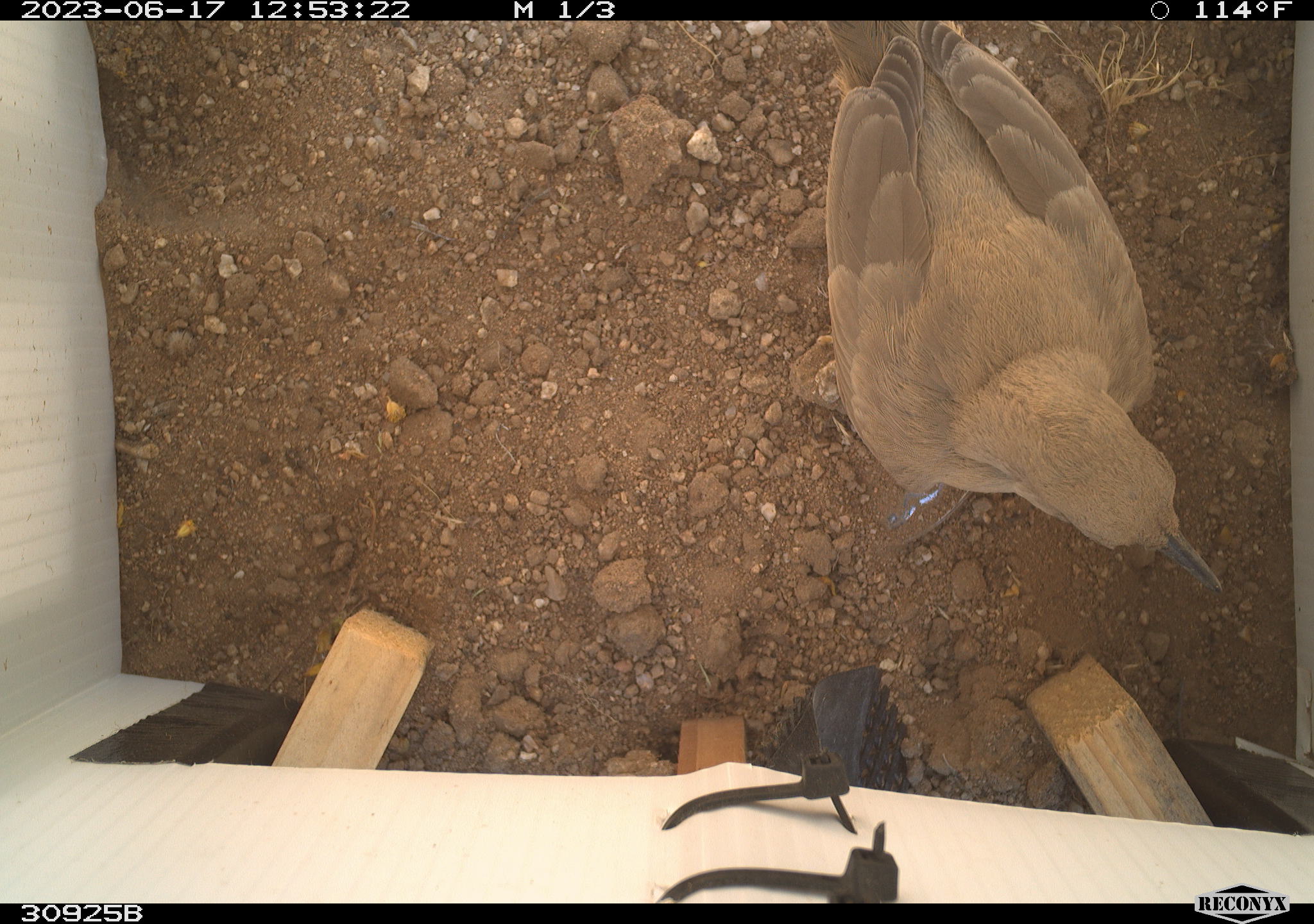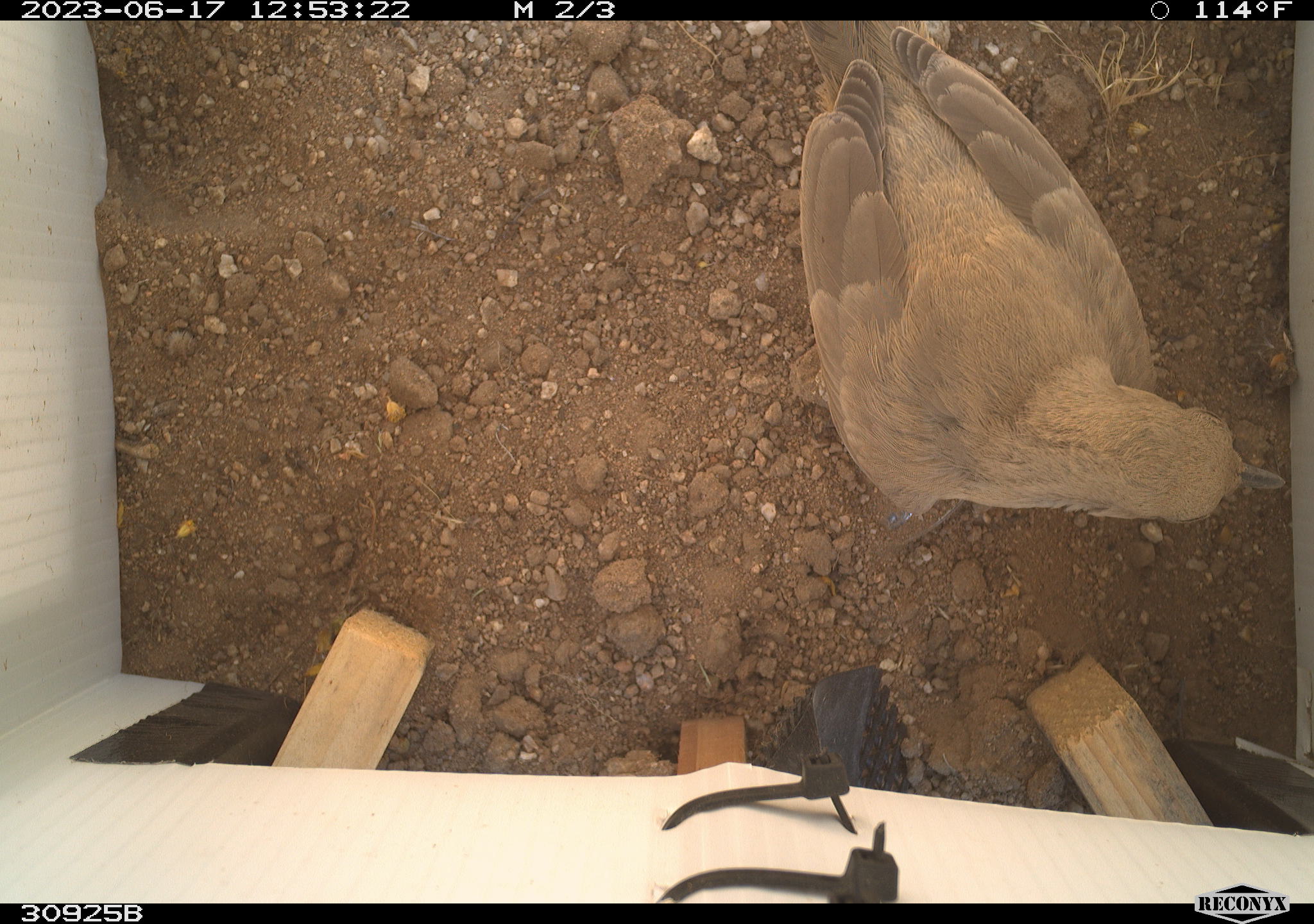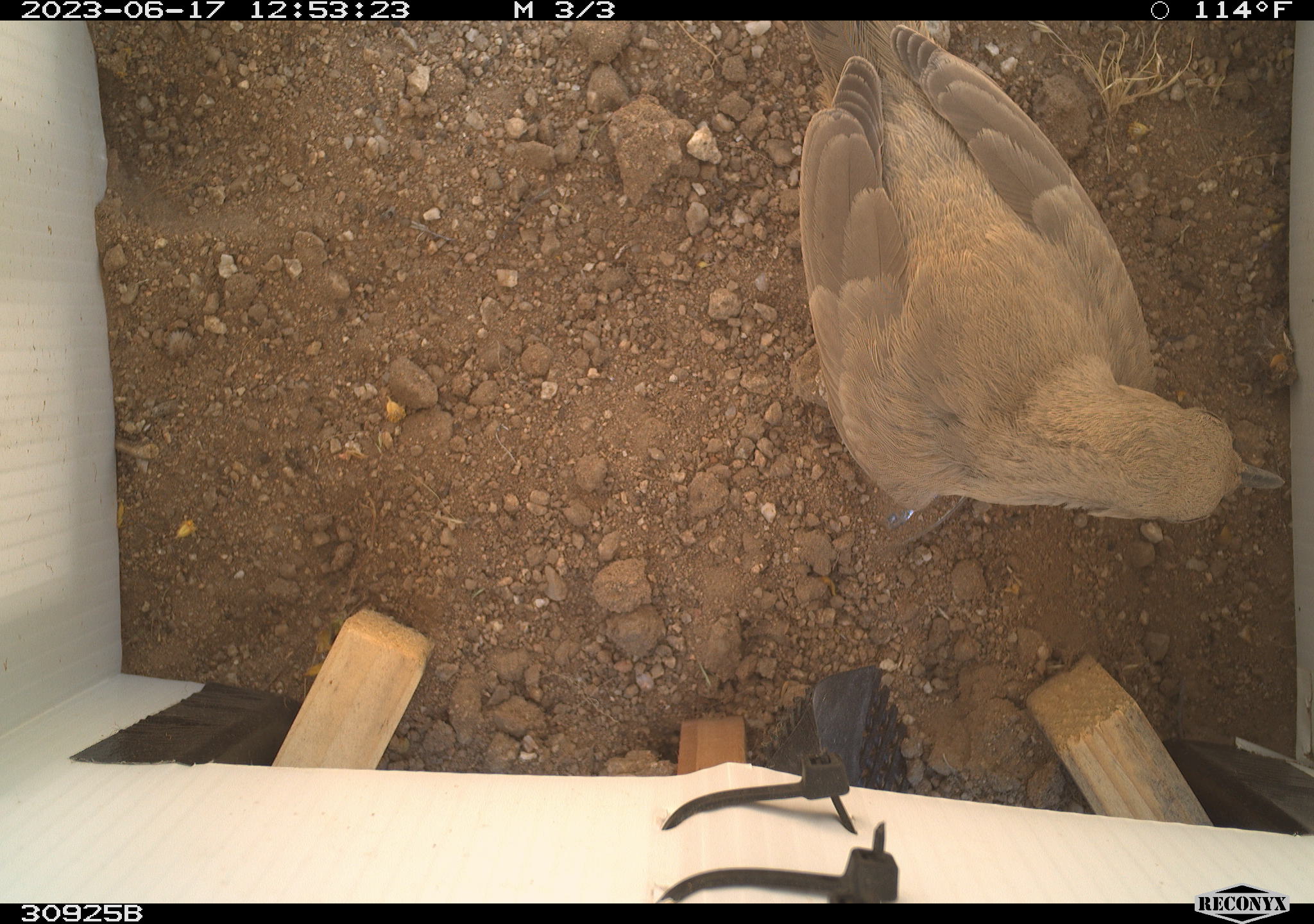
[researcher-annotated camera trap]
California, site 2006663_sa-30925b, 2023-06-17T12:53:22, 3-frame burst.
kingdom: Animalia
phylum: Chordata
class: Aves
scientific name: Aves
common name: bird